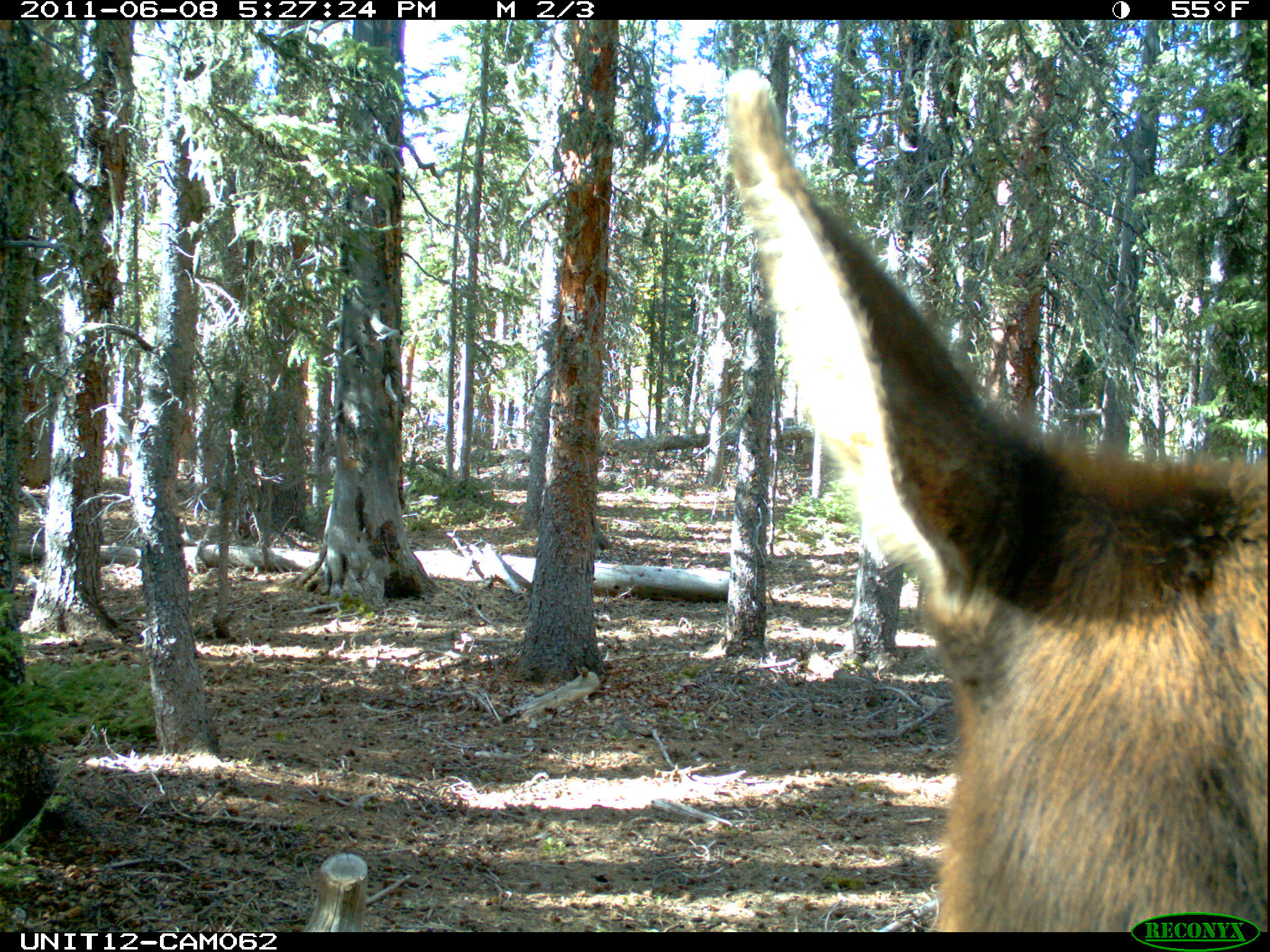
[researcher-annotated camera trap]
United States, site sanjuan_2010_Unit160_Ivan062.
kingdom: Animalia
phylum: Chordata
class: Mammalia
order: Artiodactyla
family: Cervidae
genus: Cervus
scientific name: Cervus elaphus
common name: red deer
Cervus elaphus (red deer).